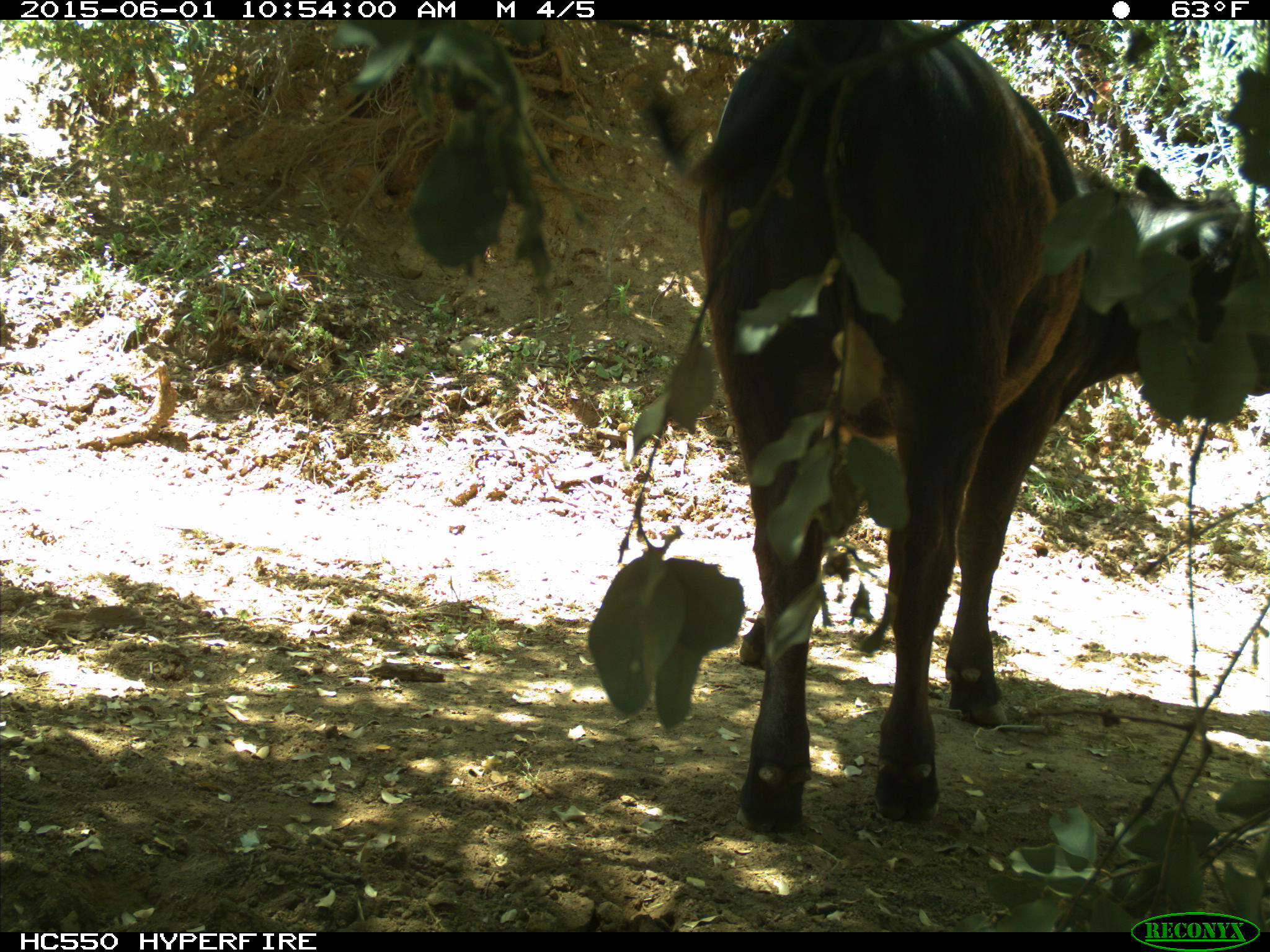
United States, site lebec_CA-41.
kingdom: Animalia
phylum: Chordata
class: Mammalia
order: Artiodactyla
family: Bovidae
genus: Bos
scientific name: Bos taurus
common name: domestic cow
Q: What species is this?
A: Bos taurus (domestic cow).